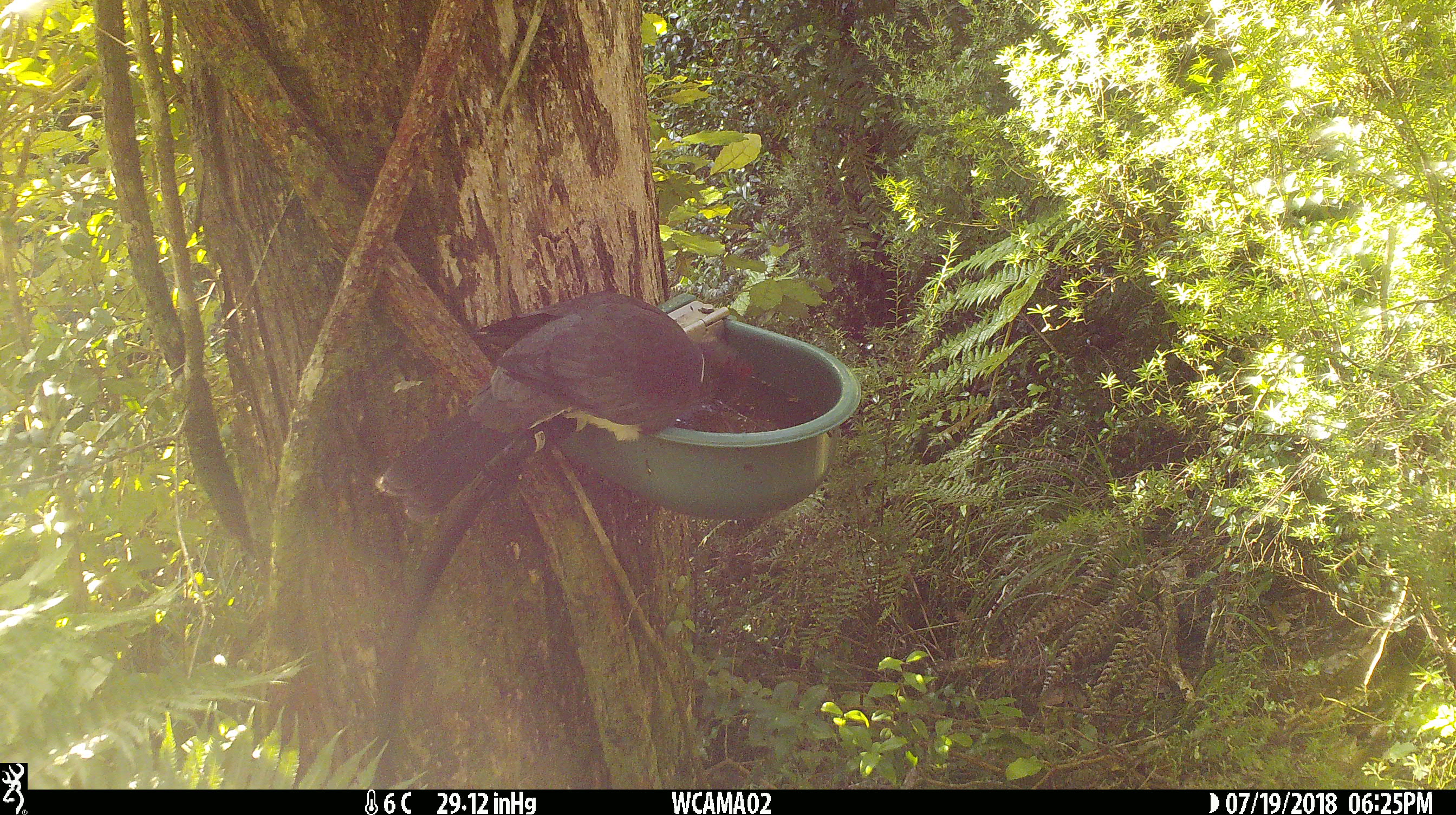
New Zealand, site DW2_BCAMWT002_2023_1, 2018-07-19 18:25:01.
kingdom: Animalia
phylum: Chordata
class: Aves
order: Columbiformes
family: Columbidae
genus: Hemiphaga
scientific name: Hemiphaga novaeseelandiae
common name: new zealand pigeon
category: kereru